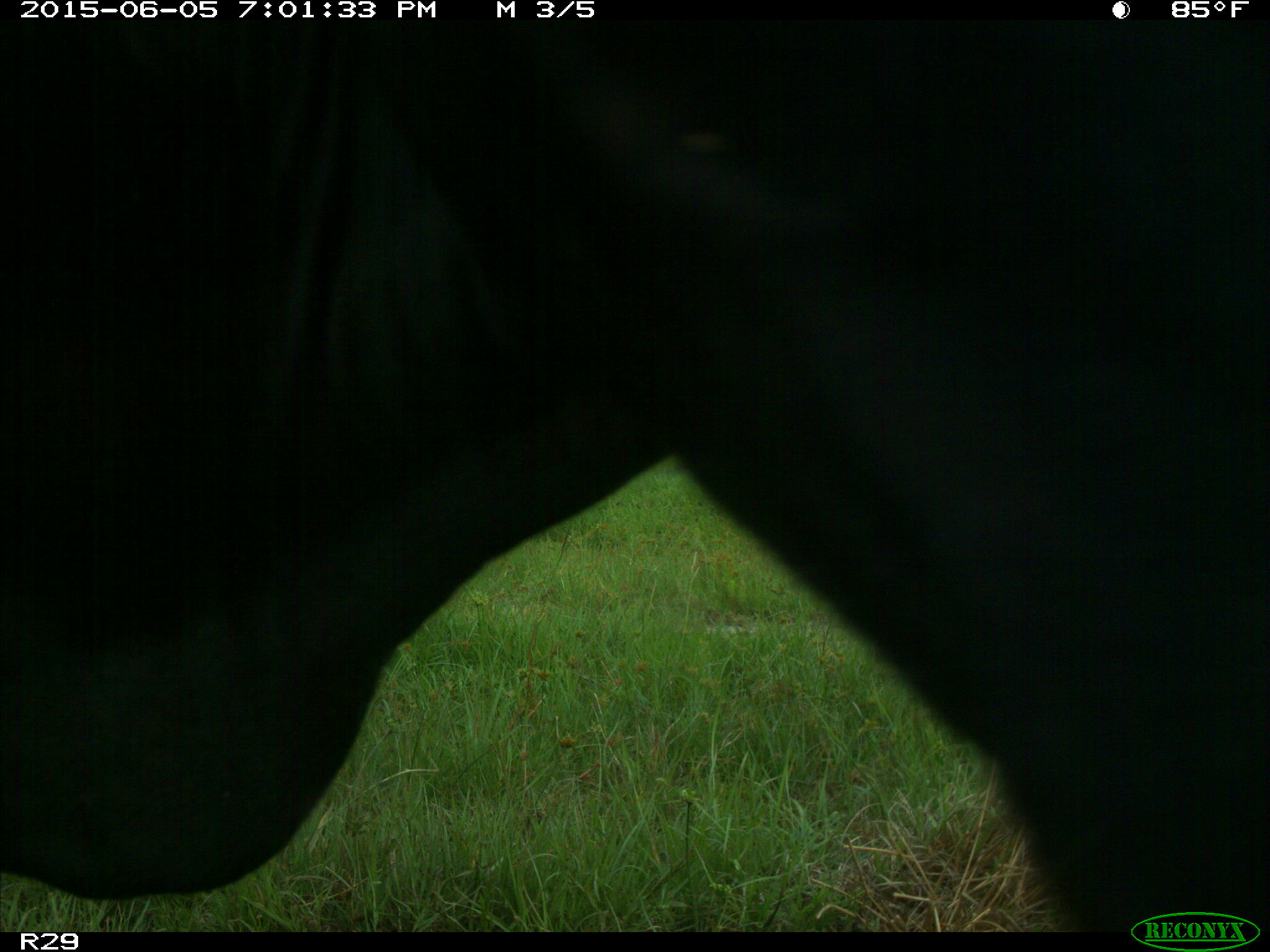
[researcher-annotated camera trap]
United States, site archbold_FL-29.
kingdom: Animalia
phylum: Chordata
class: Mammalia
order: Artiodactyla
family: Bovidae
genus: Bos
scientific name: Bos taurus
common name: domestic cow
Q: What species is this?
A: Bos taurus (domestic cow).